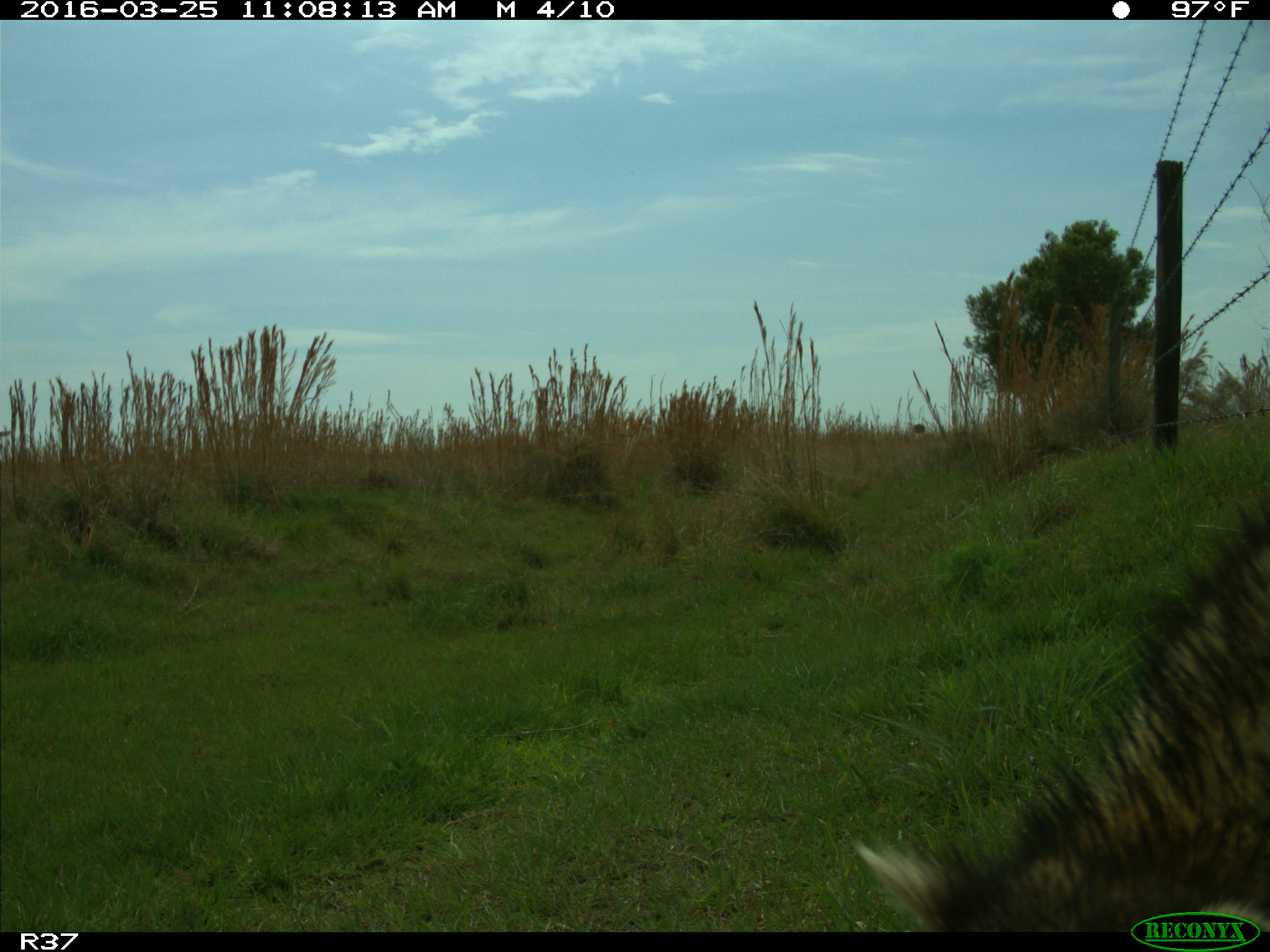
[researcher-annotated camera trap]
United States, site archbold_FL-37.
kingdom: Animalia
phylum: Chordata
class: Mammalia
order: Carnivora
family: Procyonidae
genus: Procyon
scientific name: Procyon lotor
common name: common raccoon